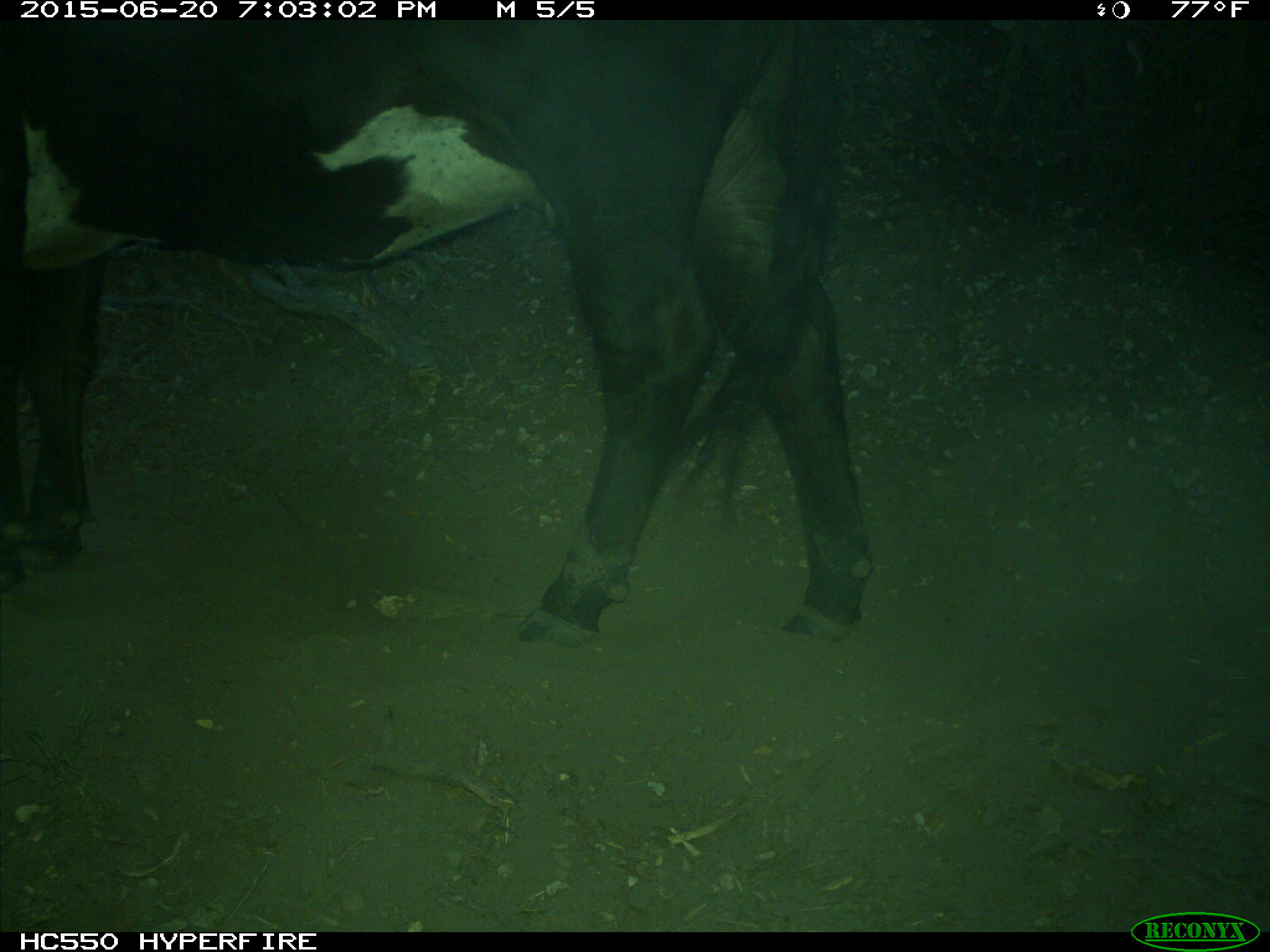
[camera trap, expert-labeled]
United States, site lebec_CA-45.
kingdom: Animalia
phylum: Chordata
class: Mammalia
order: Artiodactyla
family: Bovidae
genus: Bos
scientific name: Bos taurus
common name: domestic cow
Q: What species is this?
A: Bos taurus (domestic cow).